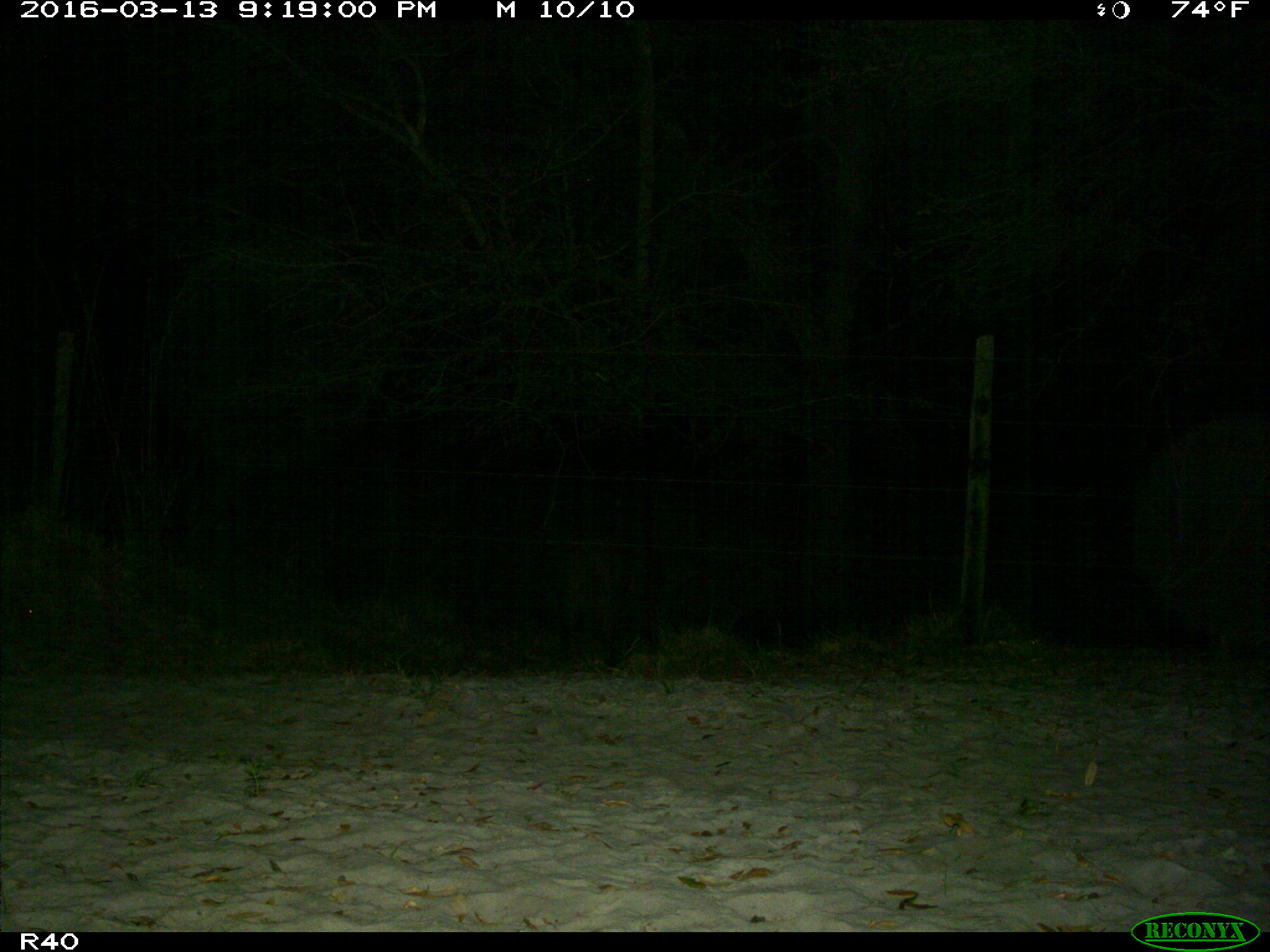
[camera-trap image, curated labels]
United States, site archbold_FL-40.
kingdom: Animalia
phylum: Chordata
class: Mammalia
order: Artiodactyla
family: Suidae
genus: Sus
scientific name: Sus scrofa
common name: wild boar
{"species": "Sus scrofa (wild boar)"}